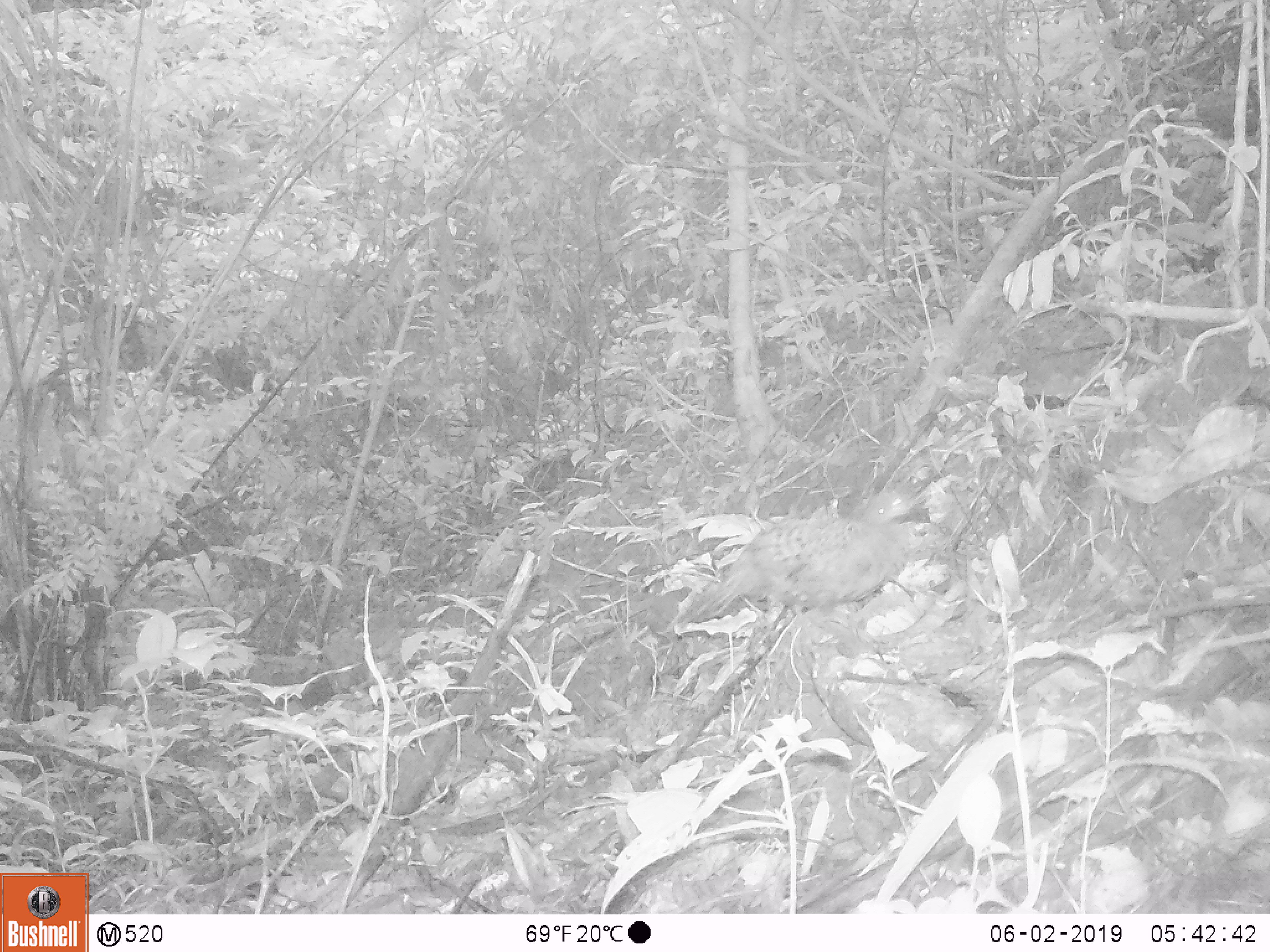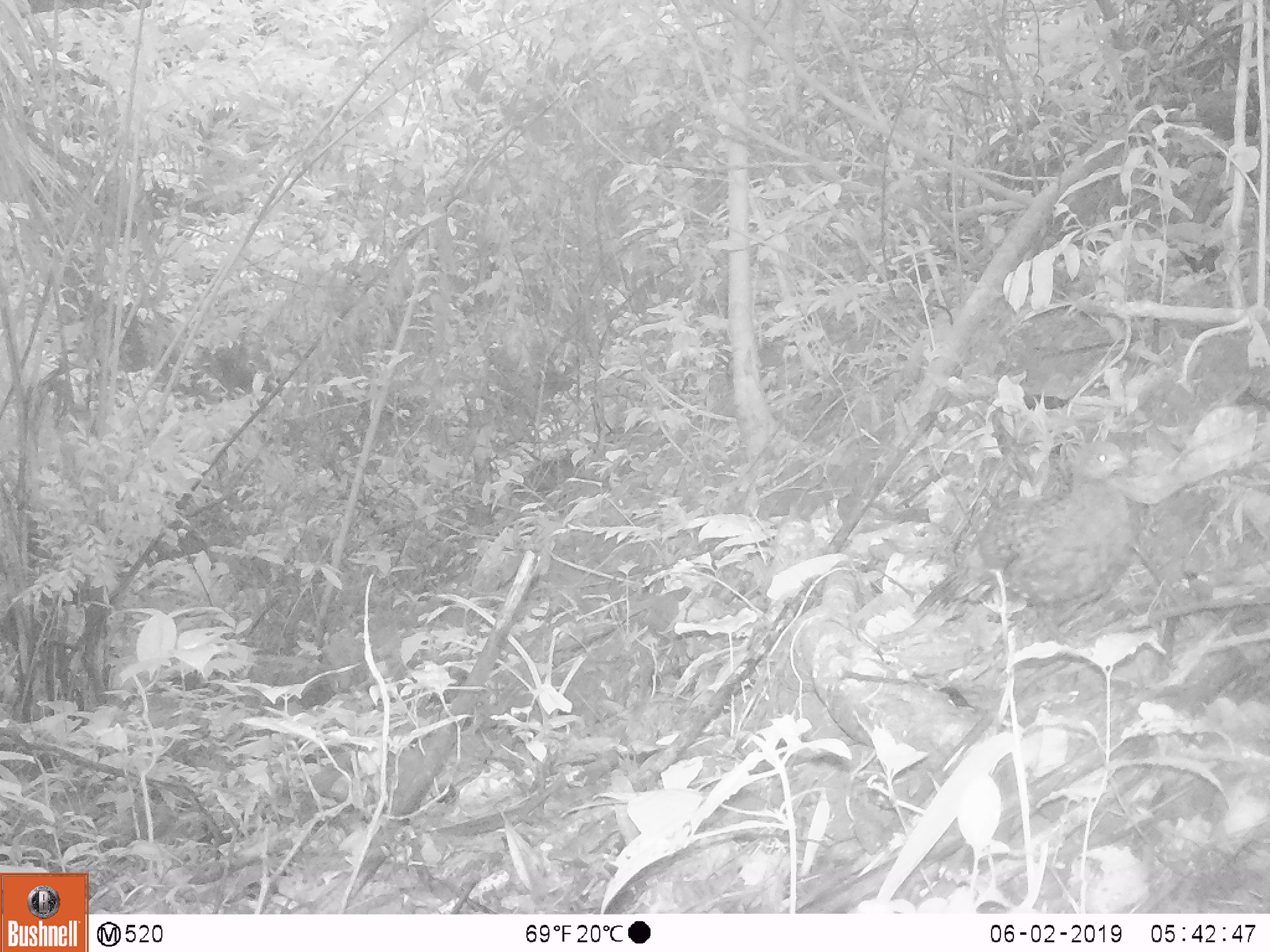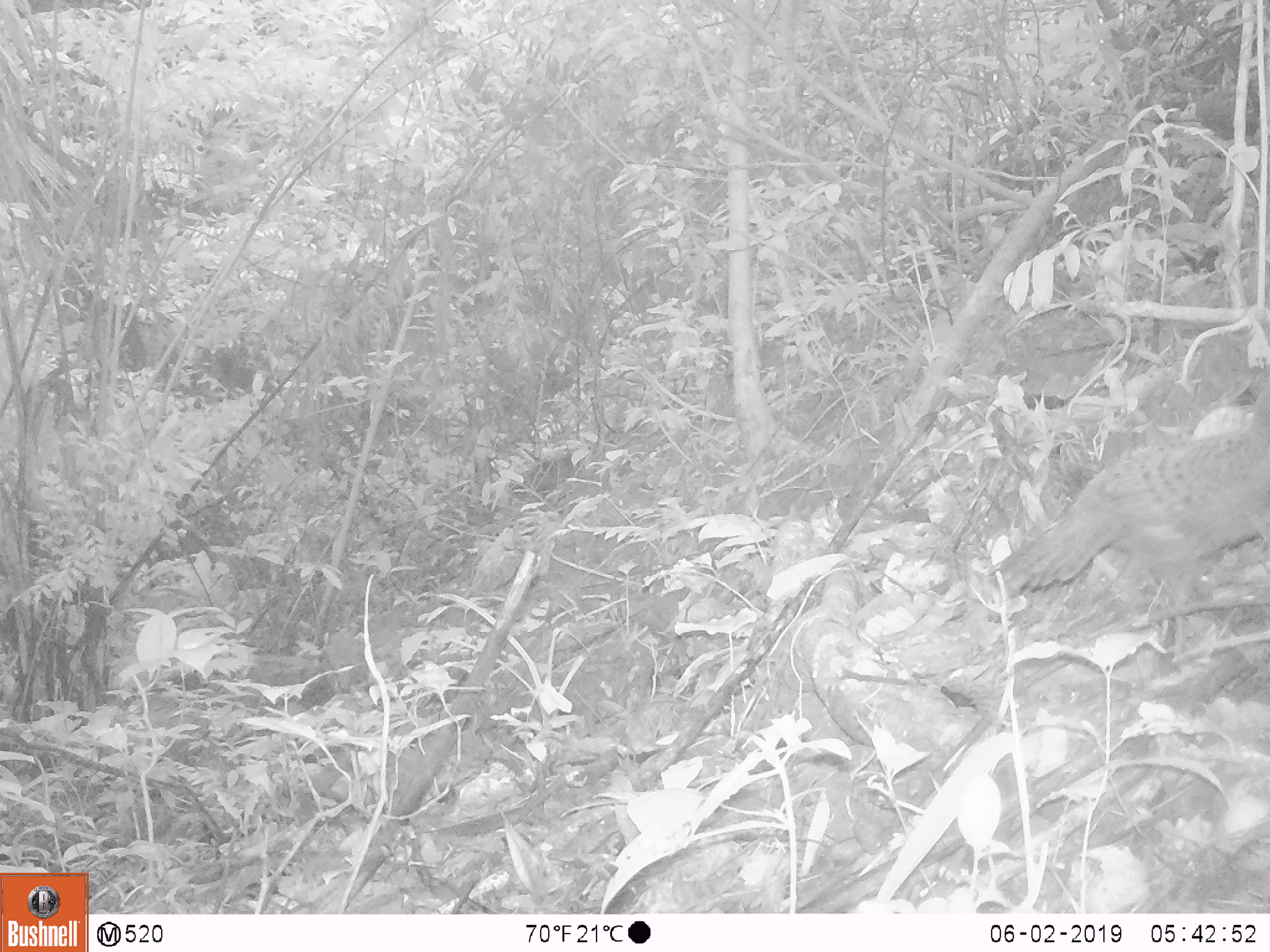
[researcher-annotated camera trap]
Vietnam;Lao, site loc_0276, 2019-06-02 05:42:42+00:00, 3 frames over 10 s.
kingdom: Animalia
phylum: Chordata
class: Aves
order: Galliformes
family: Phasianidae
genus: Polyplectron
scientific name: Polyplectron bicalcaratum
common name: gray peacock-pheasant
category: grey peacock pheasant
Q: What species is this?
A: Grey peacock pheasant (gray peacock-pheasant) (Polyplectron bicalcaratum).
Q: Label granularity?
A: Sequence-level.